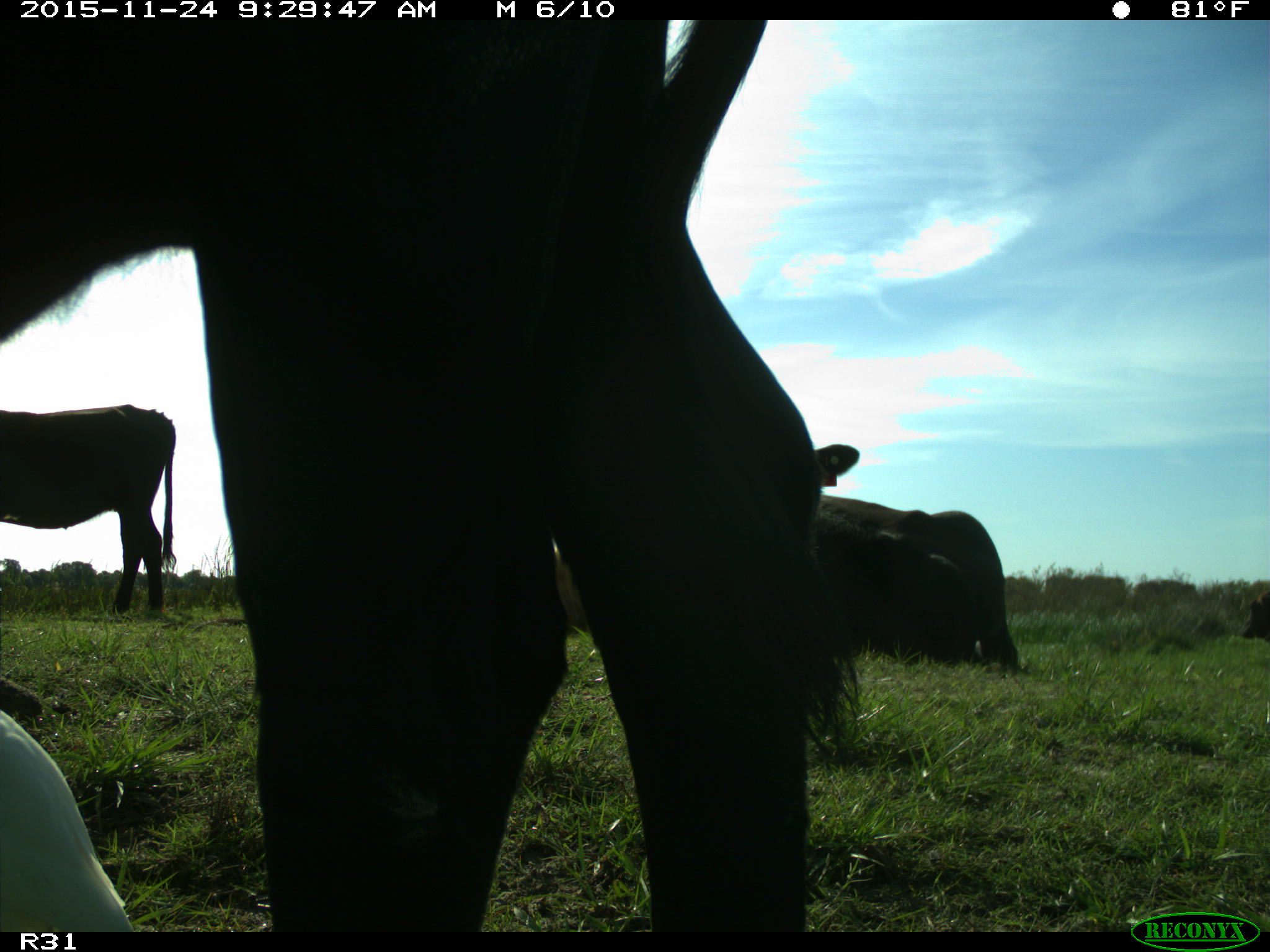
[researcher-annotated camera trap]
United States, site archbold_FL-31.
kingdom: Animalia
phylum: Chordata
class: Mammalia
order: Artiodactyla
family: Bovidae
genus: Bos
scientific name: Bos taurus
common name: domestic cow